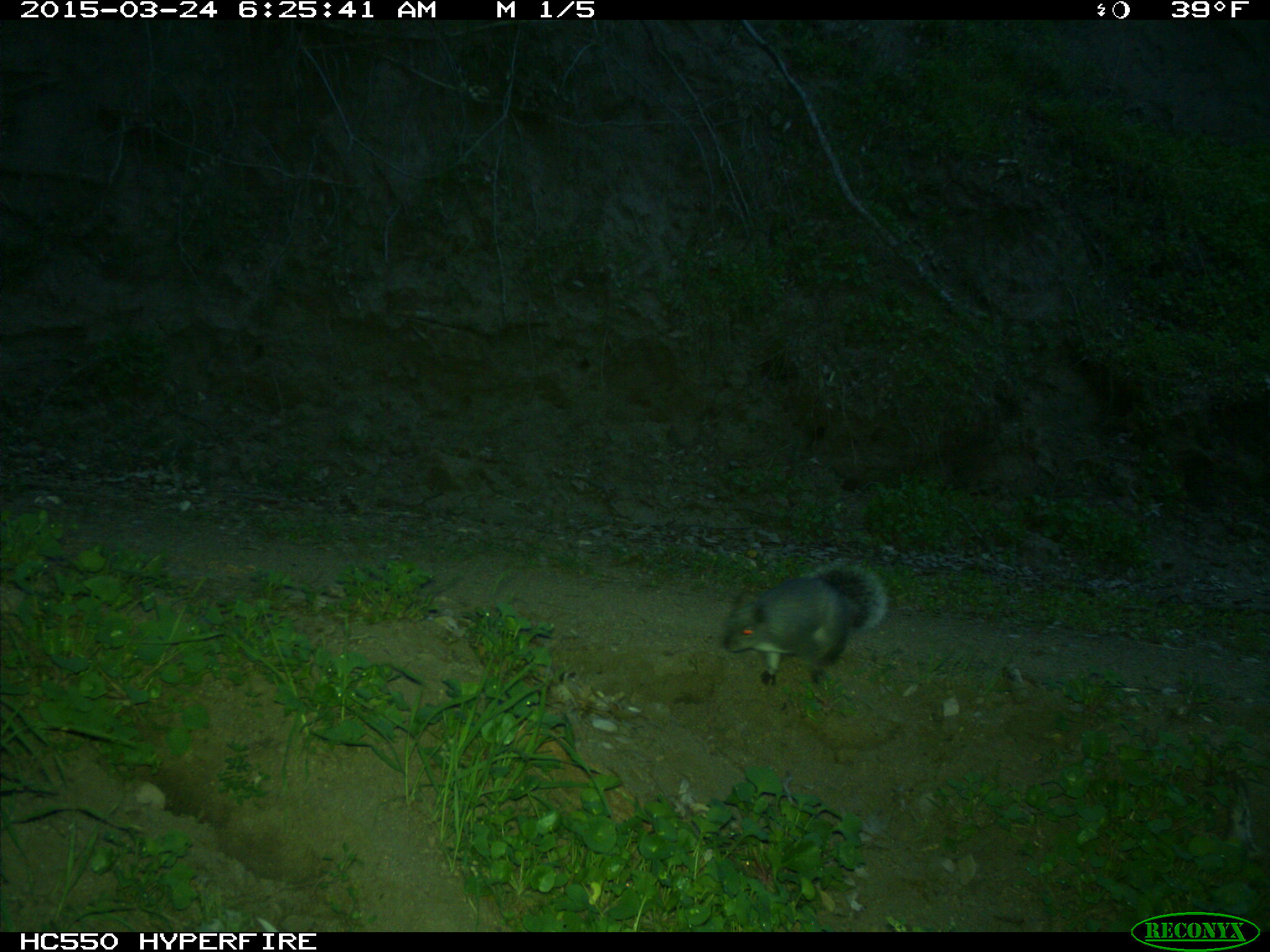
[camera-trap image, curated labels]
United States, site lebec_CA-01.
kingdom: Animalia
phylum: Chordata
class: Mammalia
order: Rodentia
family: Sciuridae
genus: Sciurus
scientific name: Sciurus carolinensis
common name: eastern gray squirrel